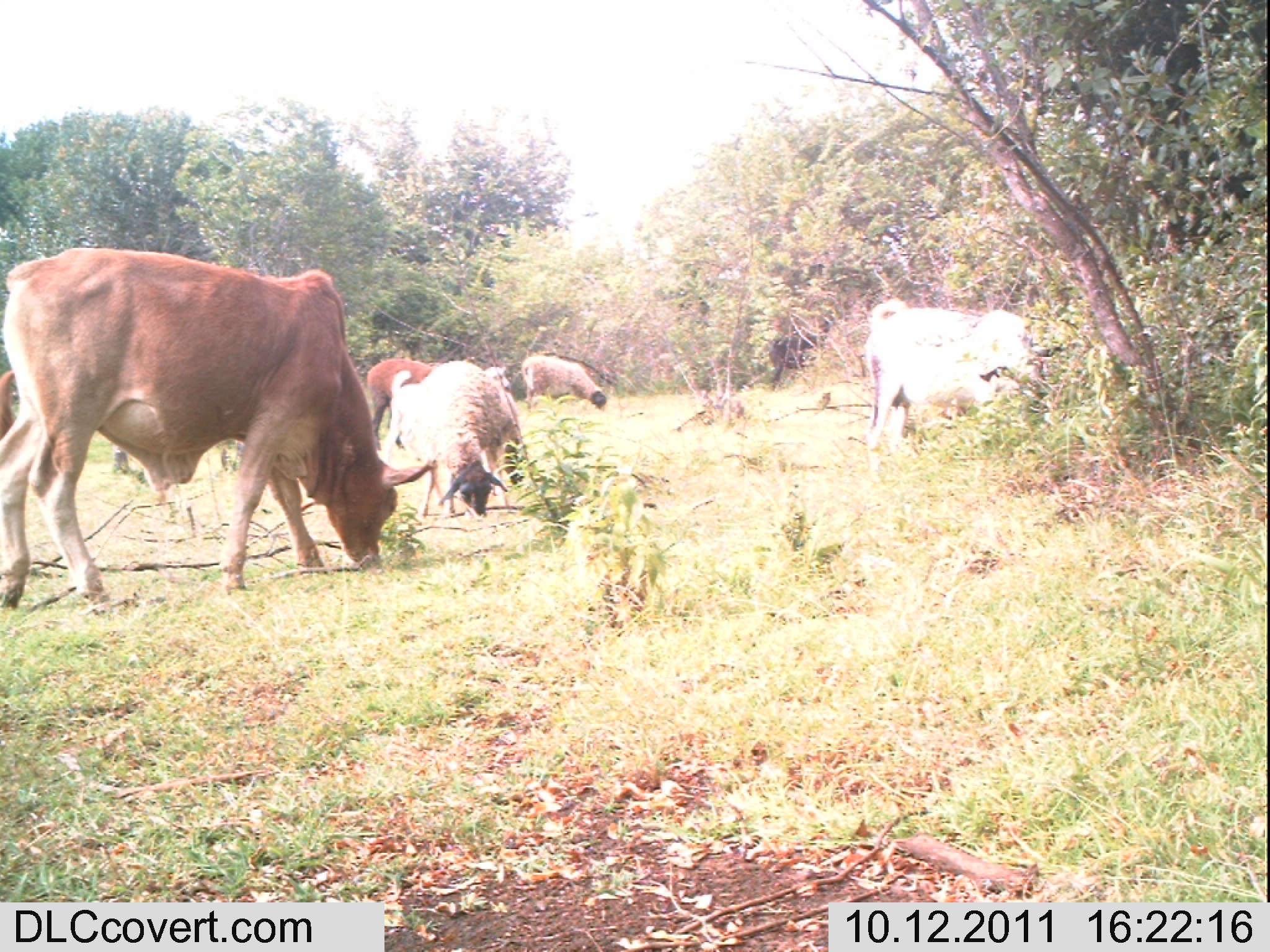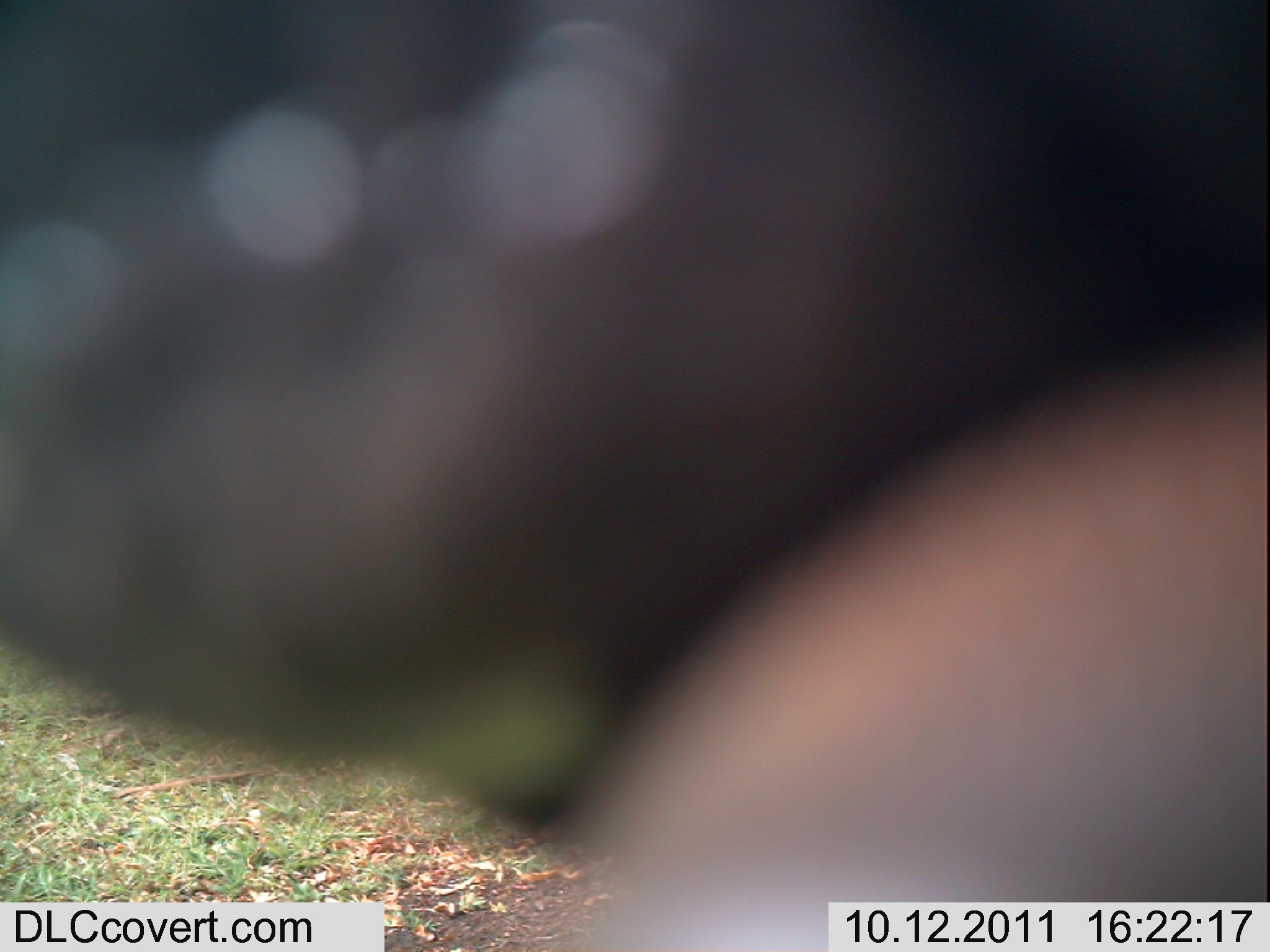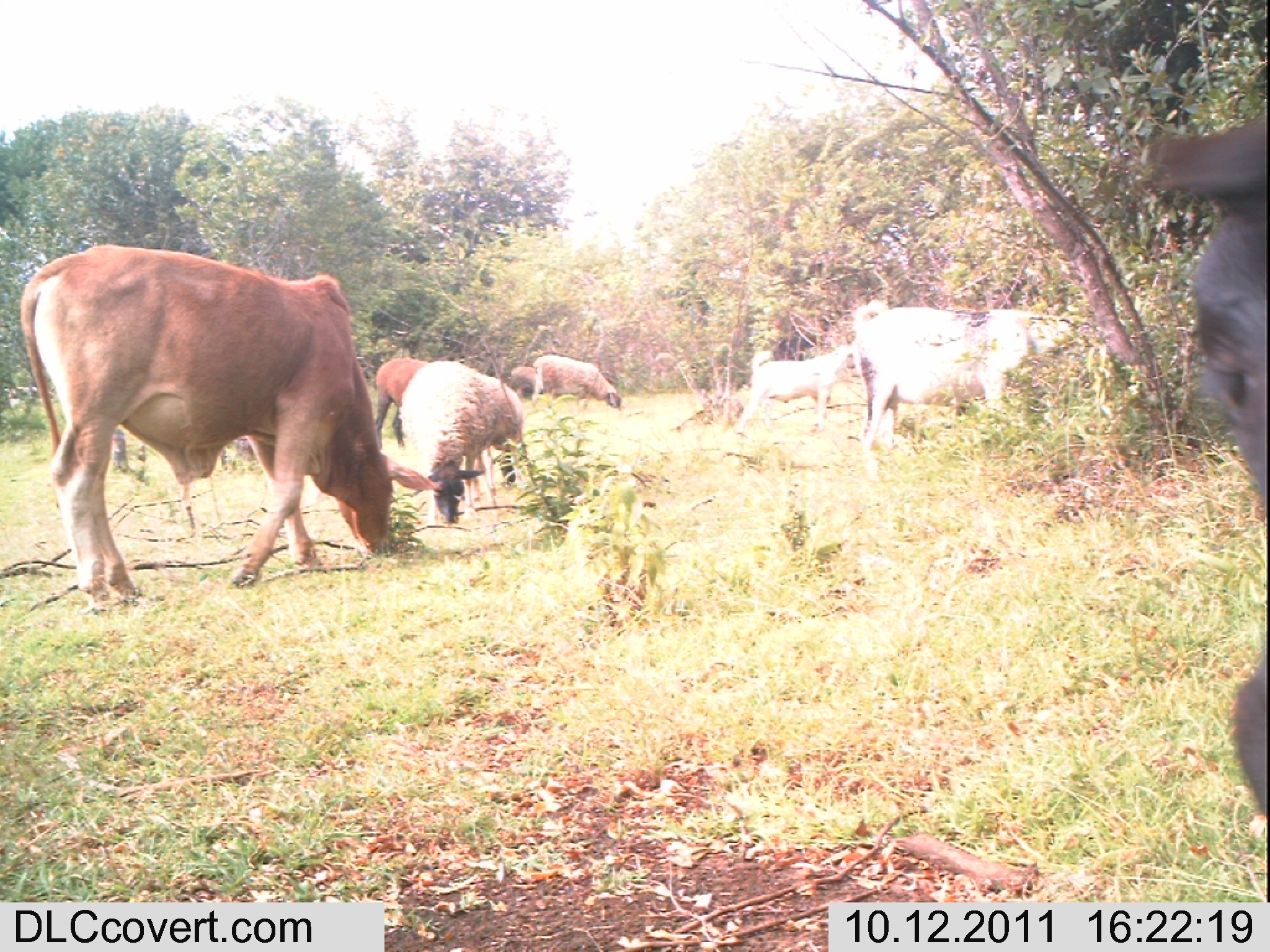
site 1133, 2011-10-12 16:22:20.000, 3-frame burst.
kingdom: Animalia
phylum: Chordata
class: Mammalia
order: Artiodactyla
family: Bovidae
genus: Capra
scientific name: Capra aegagrus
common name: wild goat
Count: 3.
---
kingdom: Animalia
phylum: Chordata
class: Mammalia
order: Artiodactyla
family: Bovidae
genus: Bos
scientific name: Bos taurus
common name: domestic cattle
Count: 1.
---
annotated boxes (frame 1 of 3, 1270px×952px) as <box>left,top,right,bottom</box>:
capra aegagrus: <box>0,246,430,610</box>; <box>863,297,1057,483</box>; <box>400,361,523,521</box>; <box>367,358,434,451</box>; <box>522,355,607,413</box>; <box>482,367,522,439</box>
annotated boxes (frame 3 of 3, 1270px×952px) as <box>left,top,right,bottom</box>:
bos taurus: <box>19,242,441,616</box>; <box>1145,99,1270,839</box>; <box>851,297,1110,483</box>; <box>399,360,504,526</box>; <box>736,344,853,434</box>; <box>482,375,530,495</box>; <box>531,354,622,416</box>; <box>373,358,428,452</box>